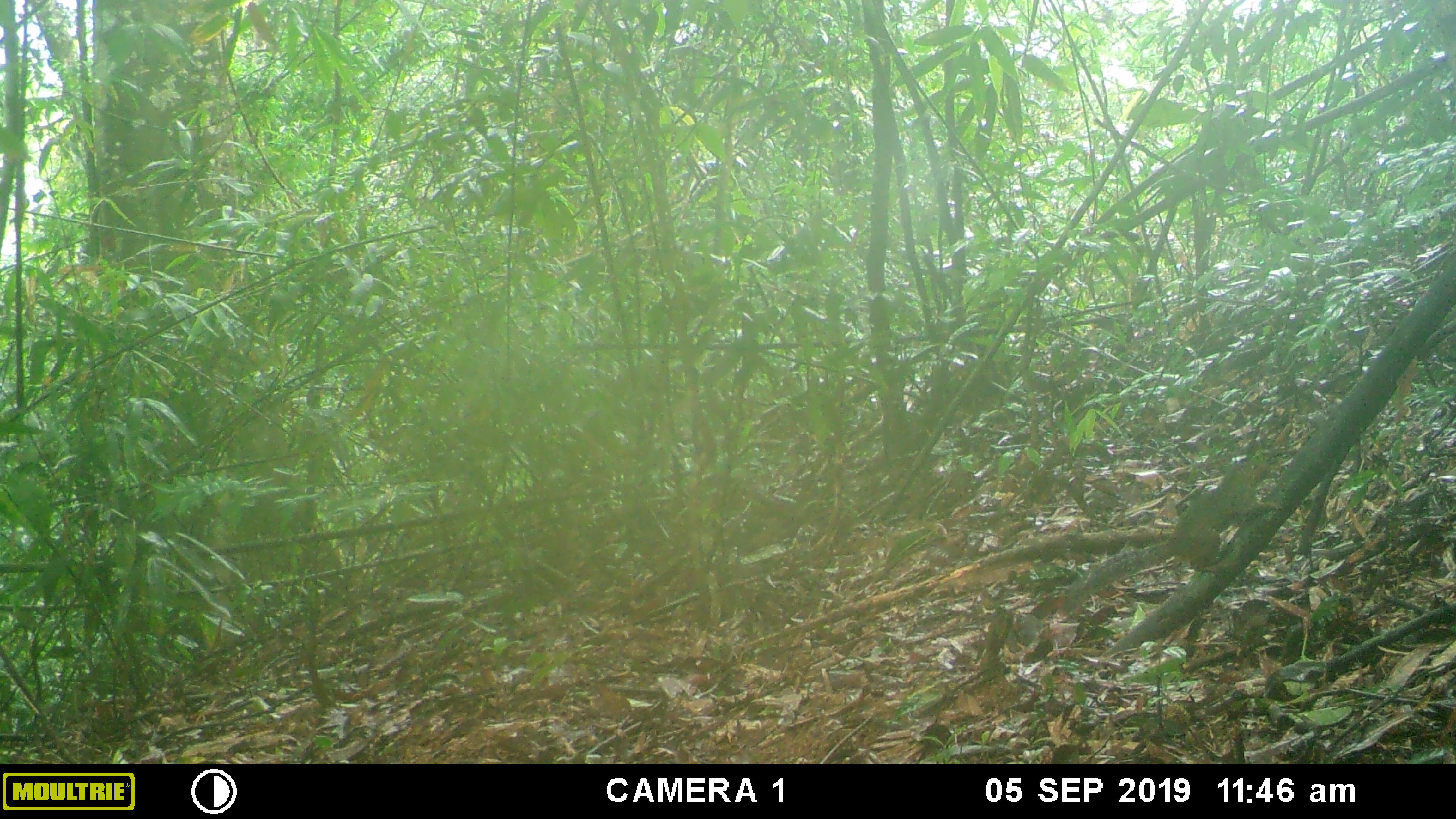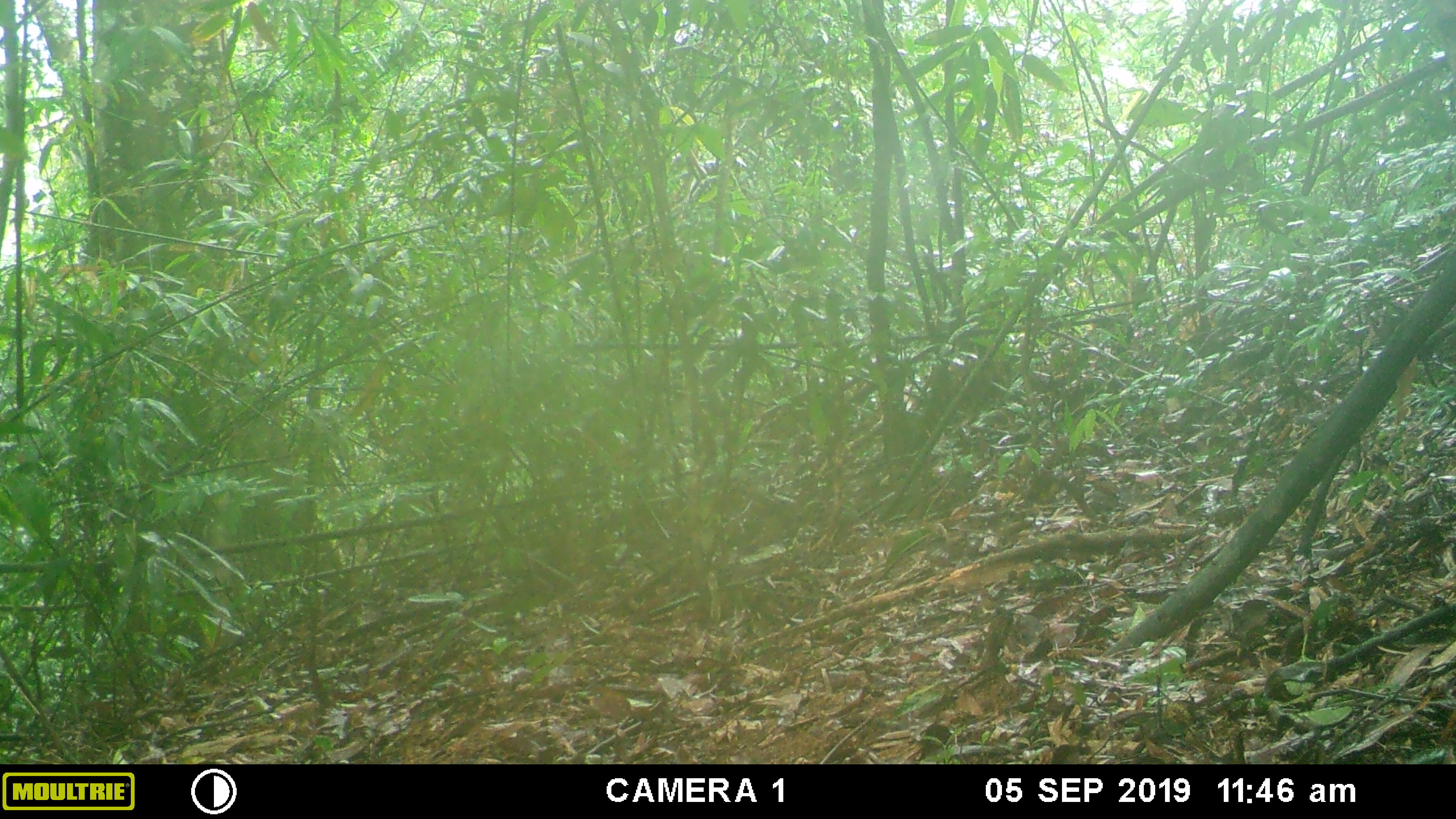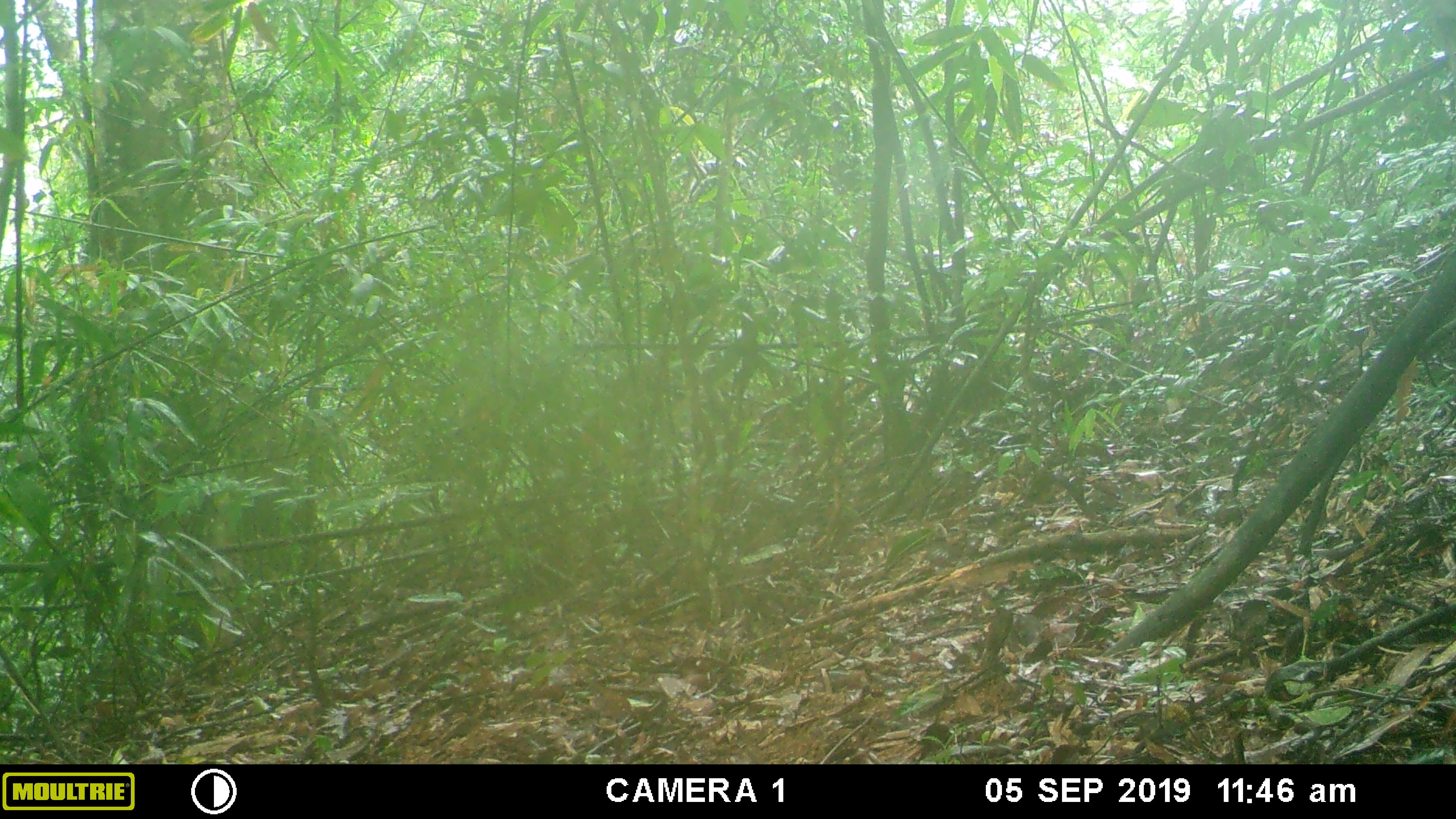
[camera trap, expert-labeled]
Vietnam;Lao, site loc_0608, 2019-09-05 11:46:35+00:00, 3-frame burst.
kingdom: Animalia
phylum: Chordata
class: Mammalia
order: Artiodactyla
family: Cervidae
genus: Muntiacus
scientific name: Muntiacus rooseveltorum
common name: roosevelt's muntjac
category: roosevelts muntjac group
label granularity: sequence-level